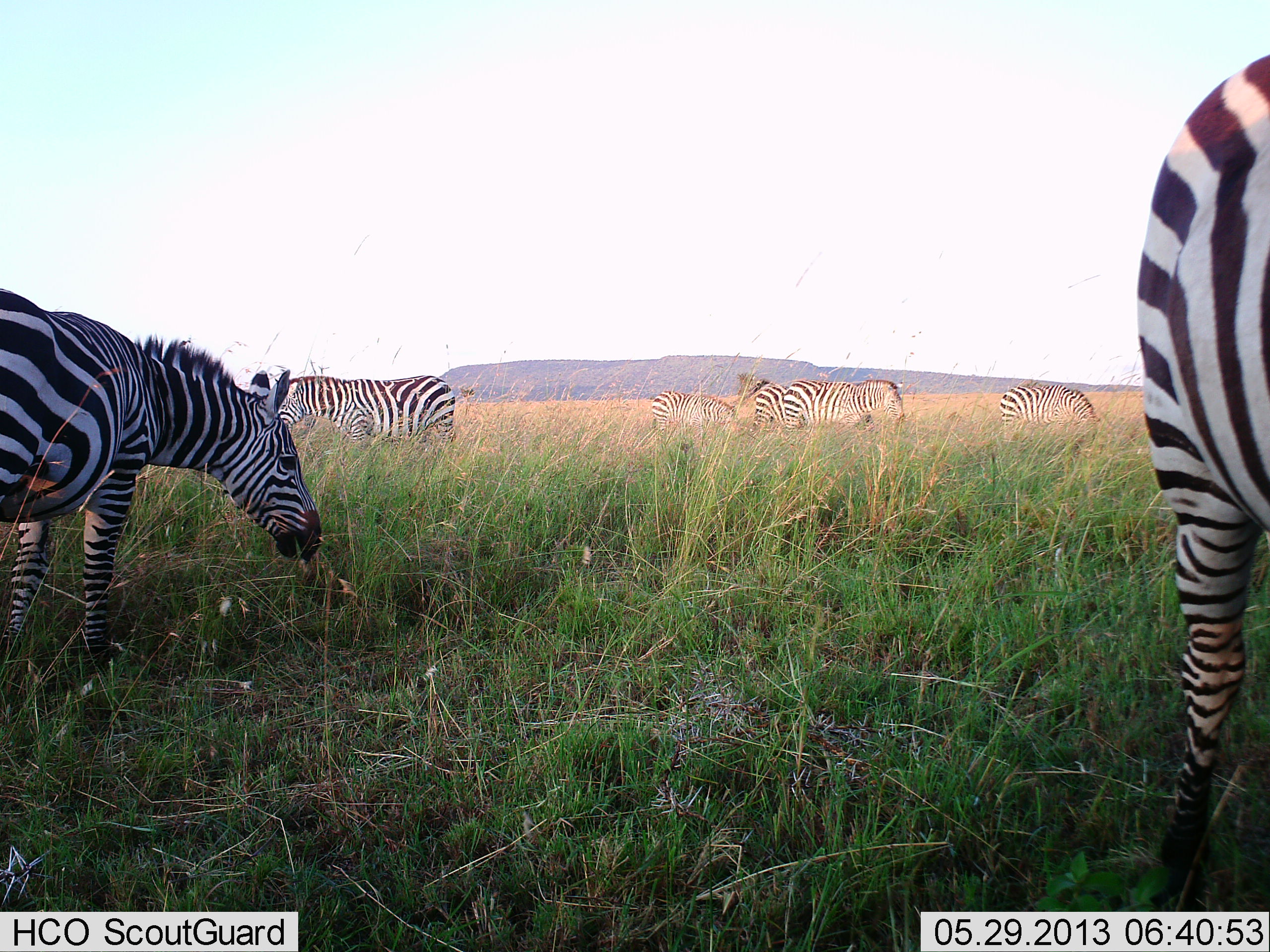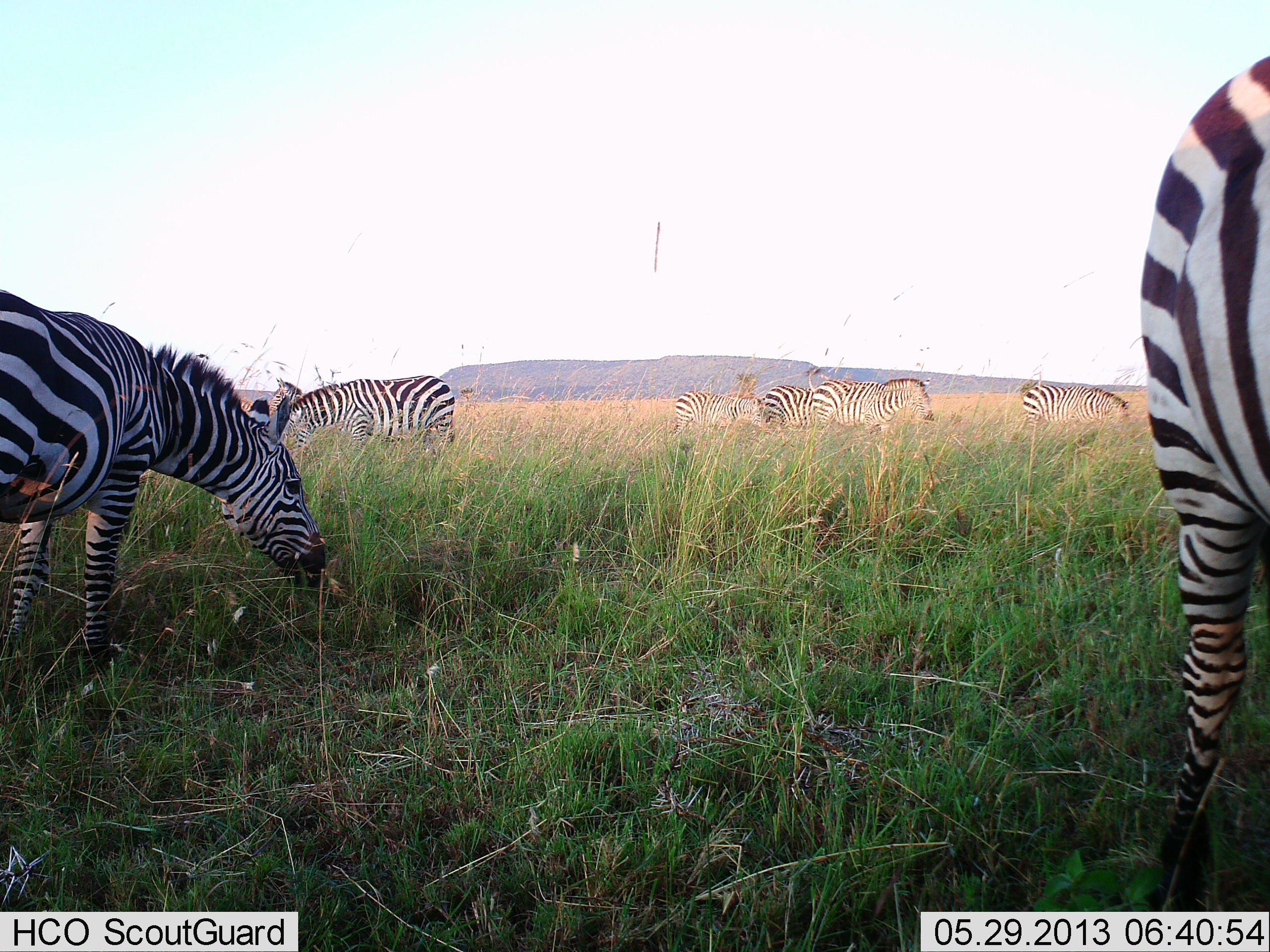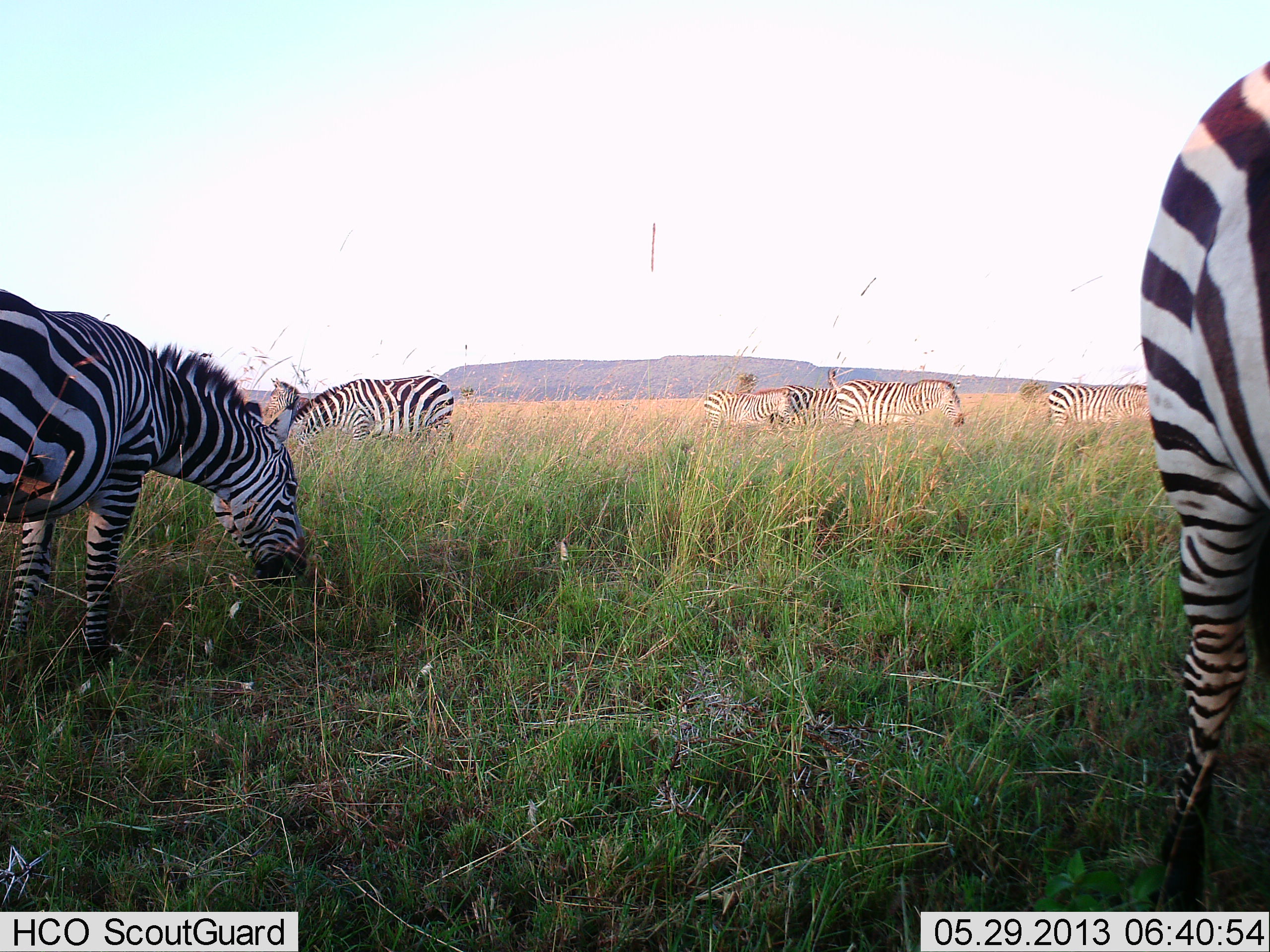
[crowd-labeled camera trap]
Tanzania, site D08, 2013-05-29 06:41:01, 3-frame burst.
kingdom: Animalia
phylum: Chordata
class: Mammalia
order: Perissodactyla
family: Equidae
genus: Equus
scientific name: Equus quagga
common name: plains zebra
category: zebra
Zebra (plains zebra) (Equus quagga), count 7. Behavior (volunteer vote fractions): standing 30%, resting 0%, moving 20%, interacting 0%. Young present (vote fraction): 0%. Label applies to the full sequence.